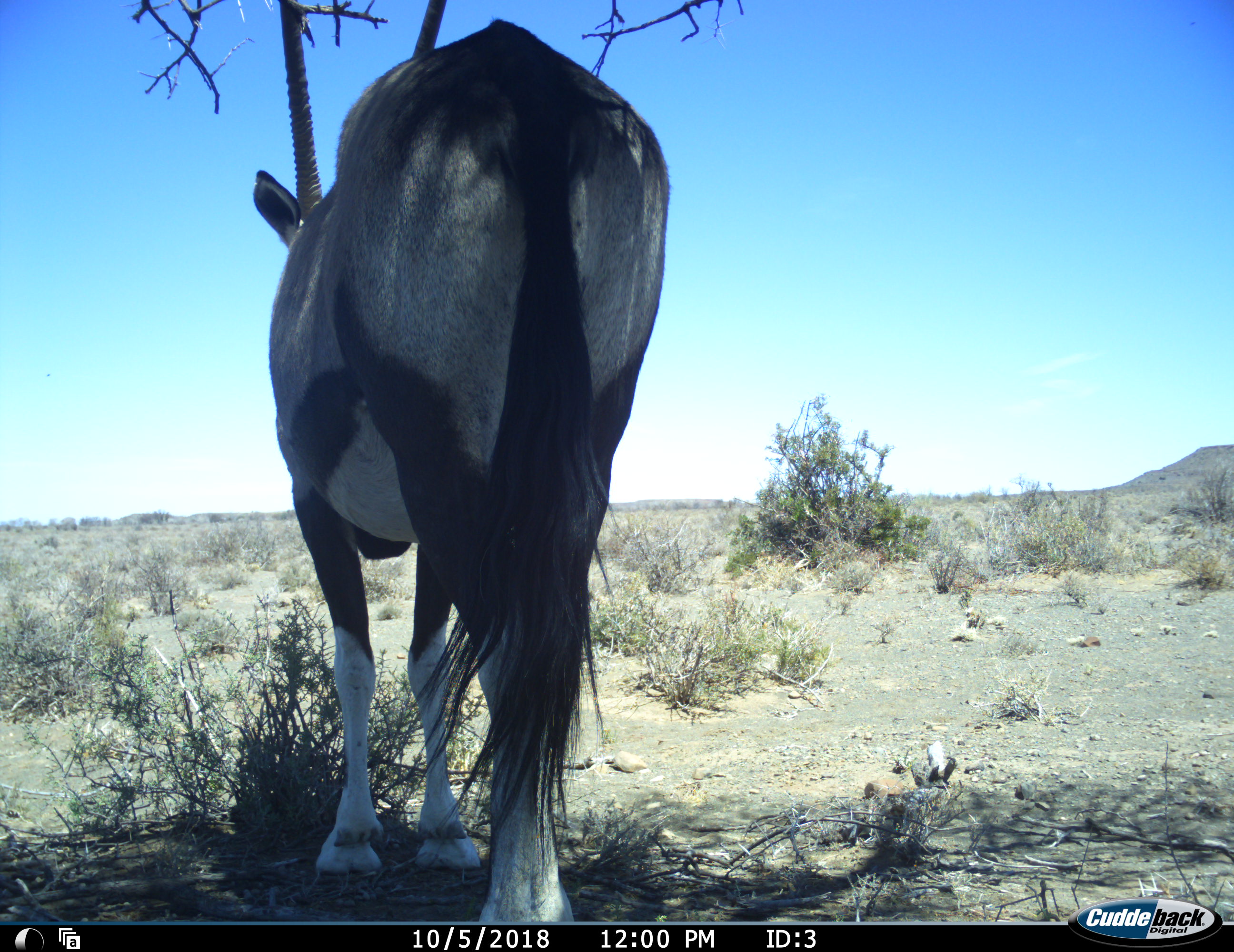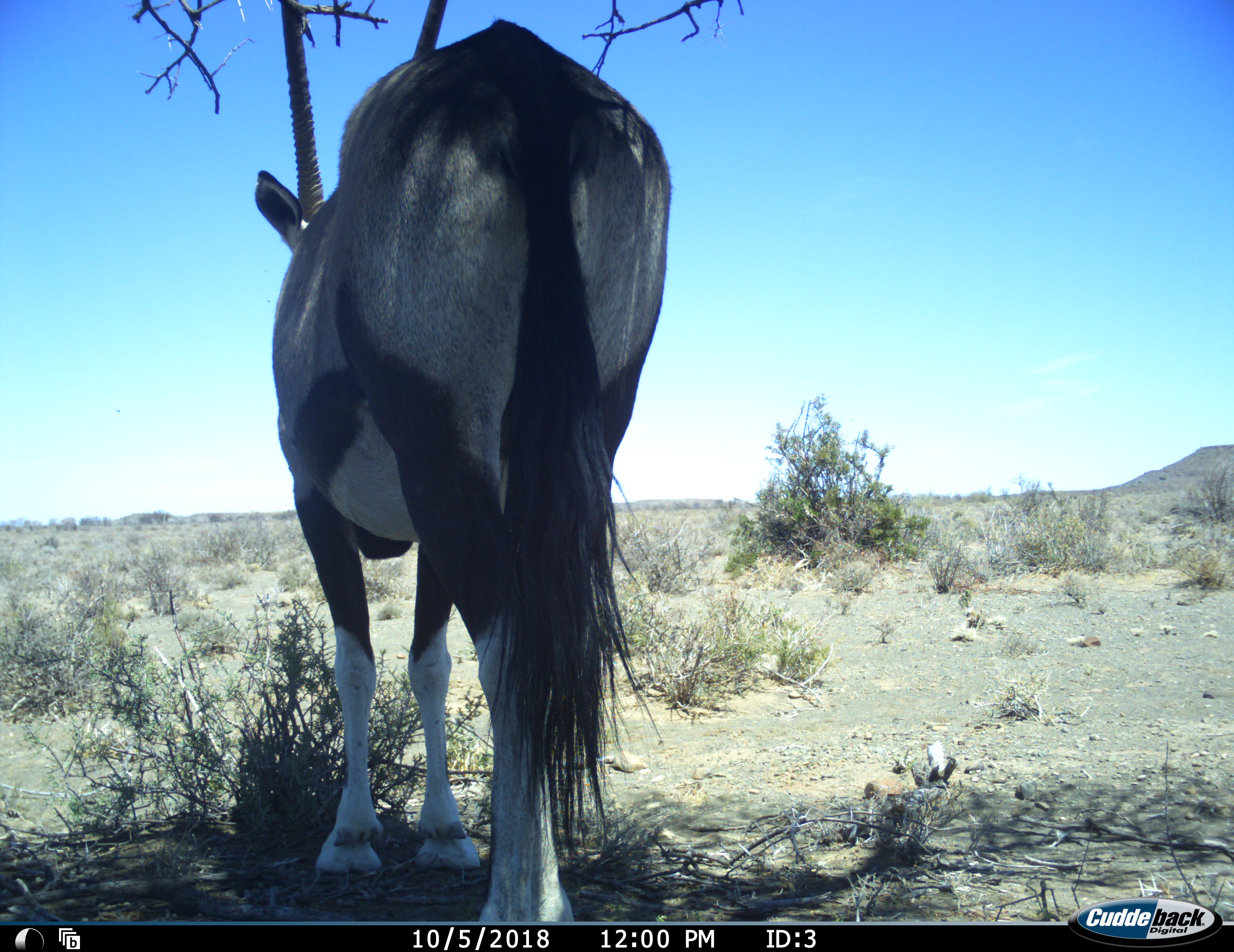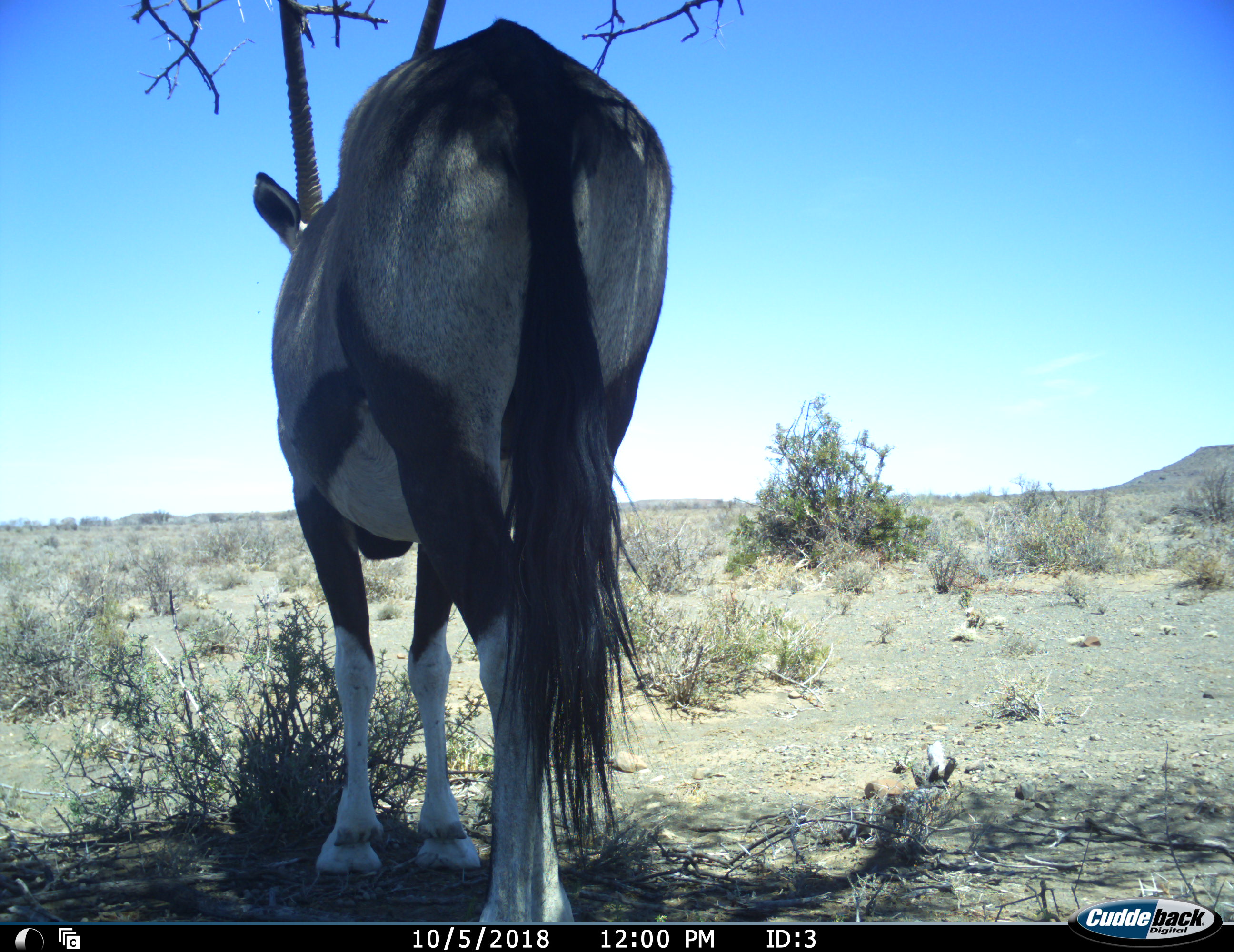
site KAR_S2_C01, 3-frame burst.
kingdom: Animalia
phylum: Chordata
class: Mammalia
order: Artiodactyla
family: Bovidae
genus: Oryx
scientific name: Oryx gazella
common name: gemsbok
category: oryx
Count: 1.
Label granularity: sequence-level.